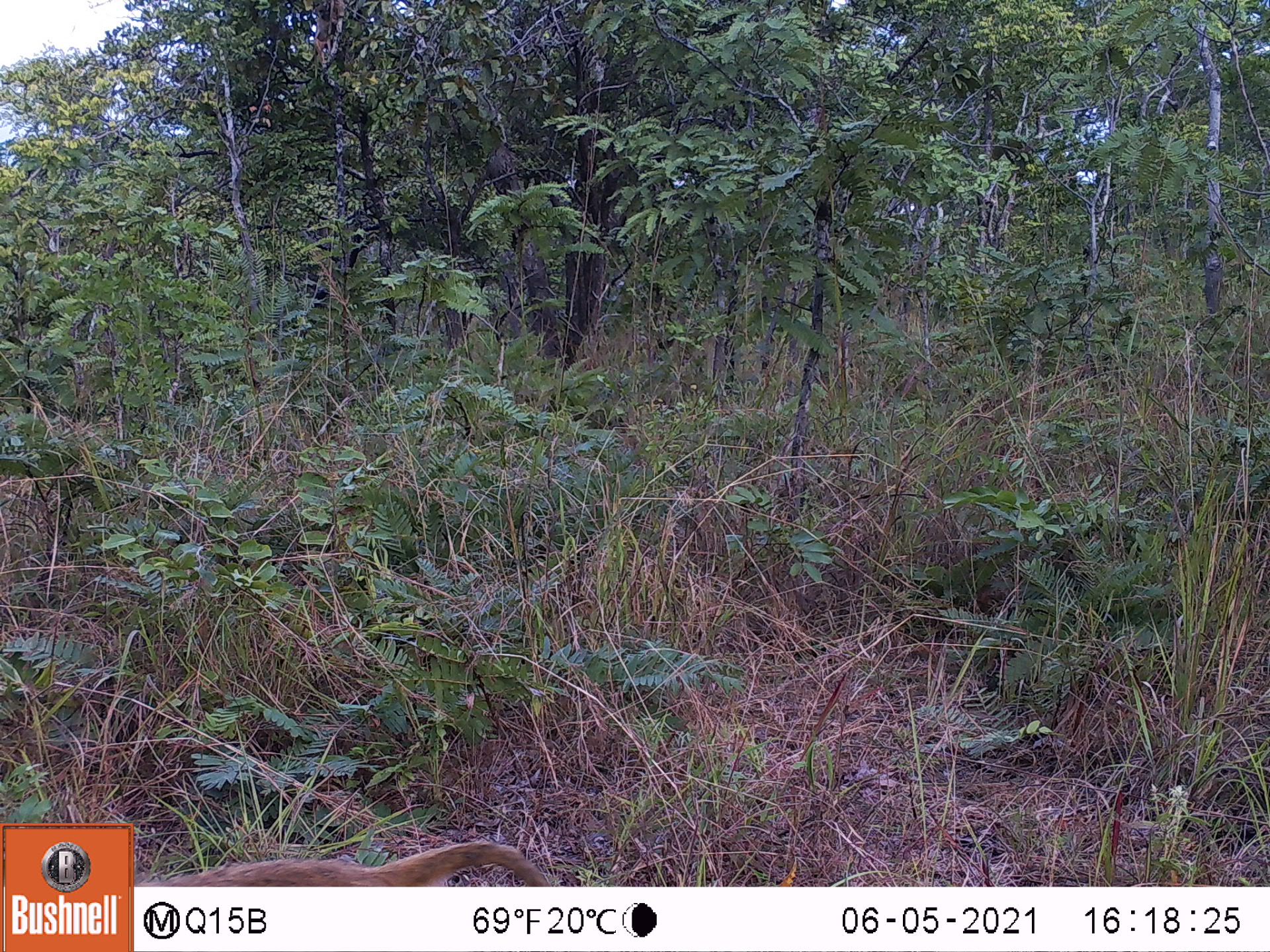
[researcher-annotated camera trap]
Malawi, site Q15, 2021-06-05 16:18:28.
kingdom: Animalia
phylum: Chordata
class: Mammalia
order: Primates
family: Cercopithecidae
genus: Papio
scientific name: Papio cynocephalus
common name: yellow baboon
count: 1